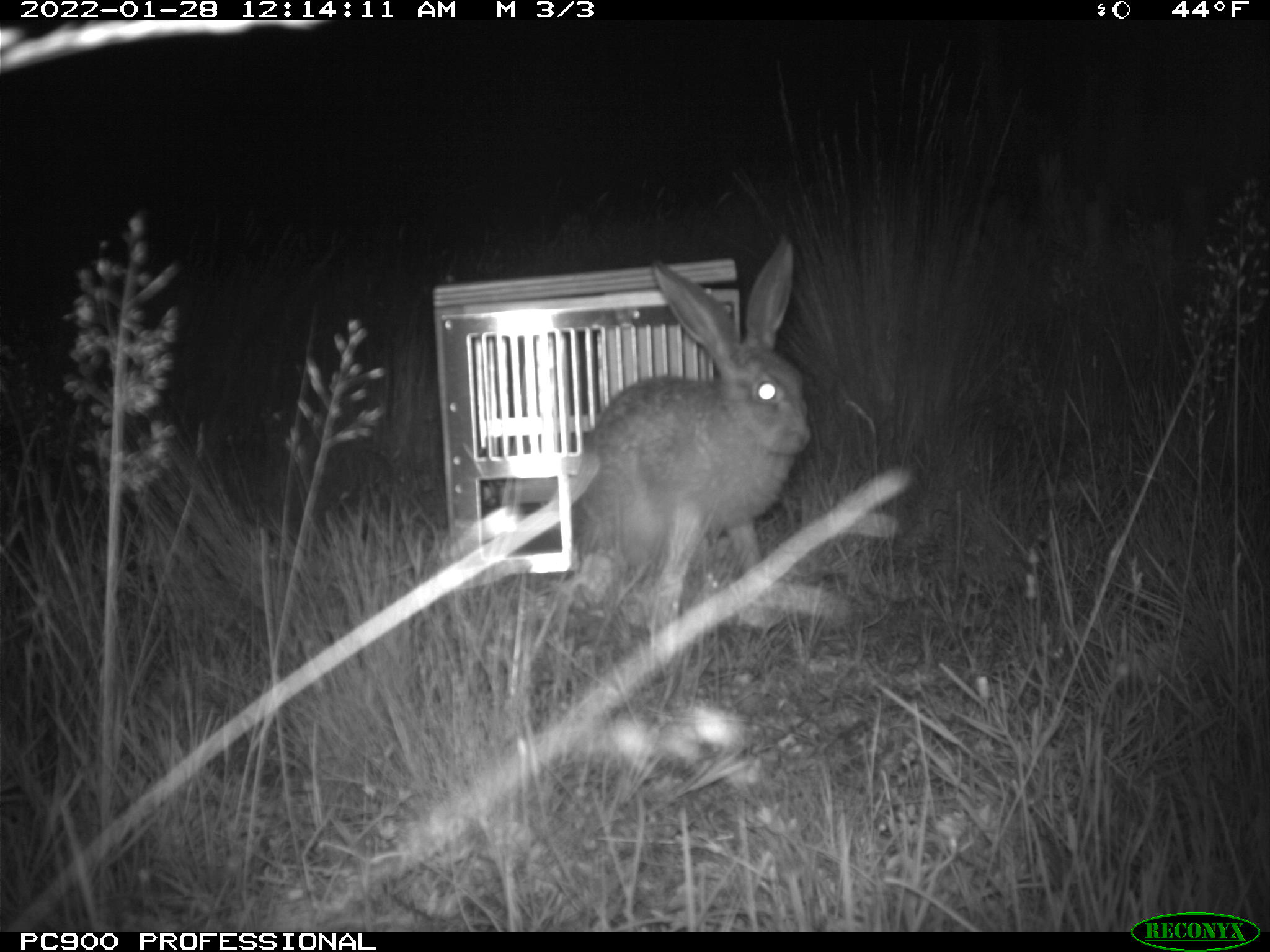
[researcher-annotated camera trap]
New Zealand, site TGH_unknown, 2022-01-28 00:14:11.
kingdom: Animalia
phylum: Chordata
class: Mammalia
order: Lagomorpha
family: Leporidae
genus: Lepus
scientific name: Lepus europaeus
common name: brown hare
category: hare